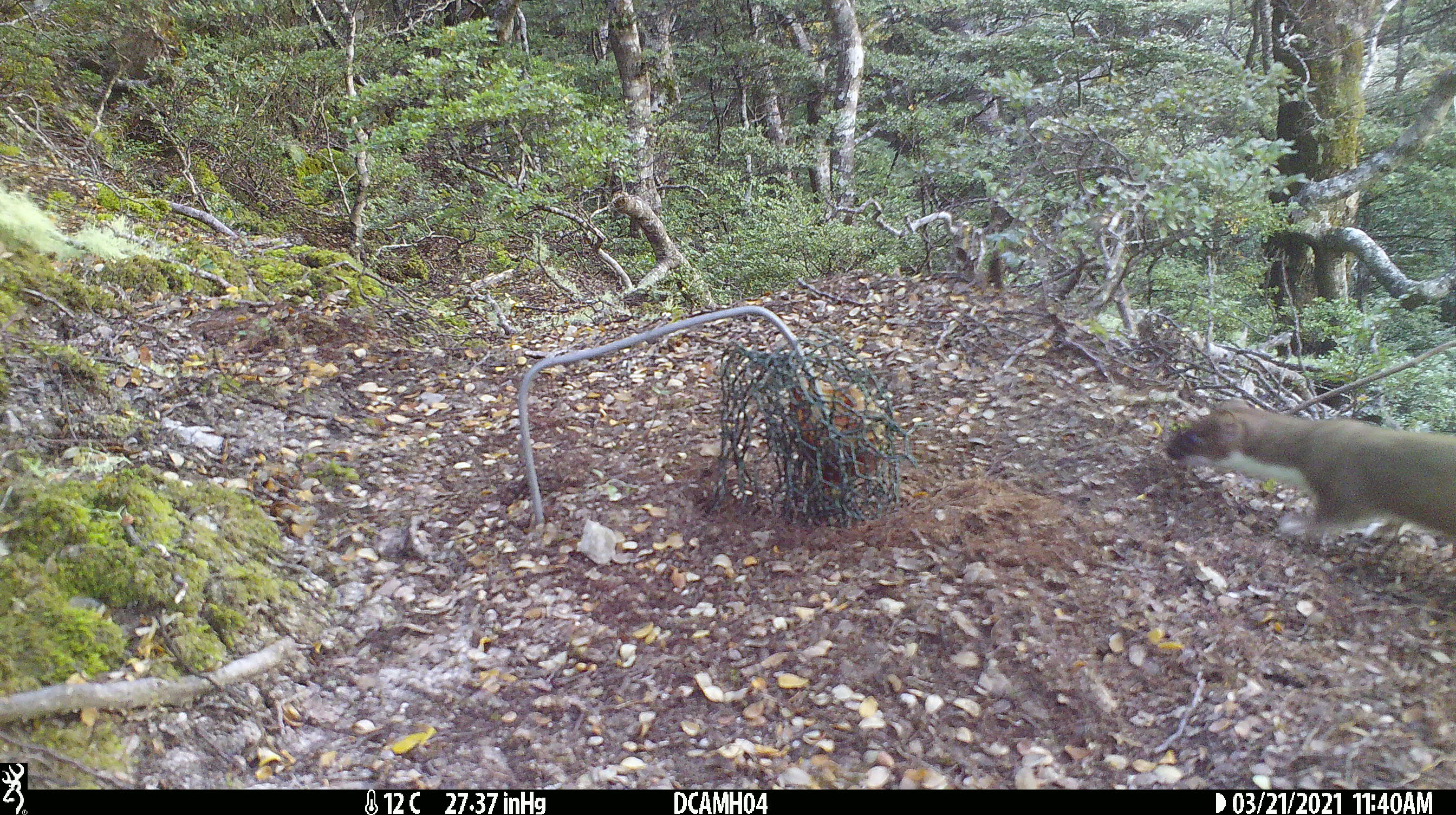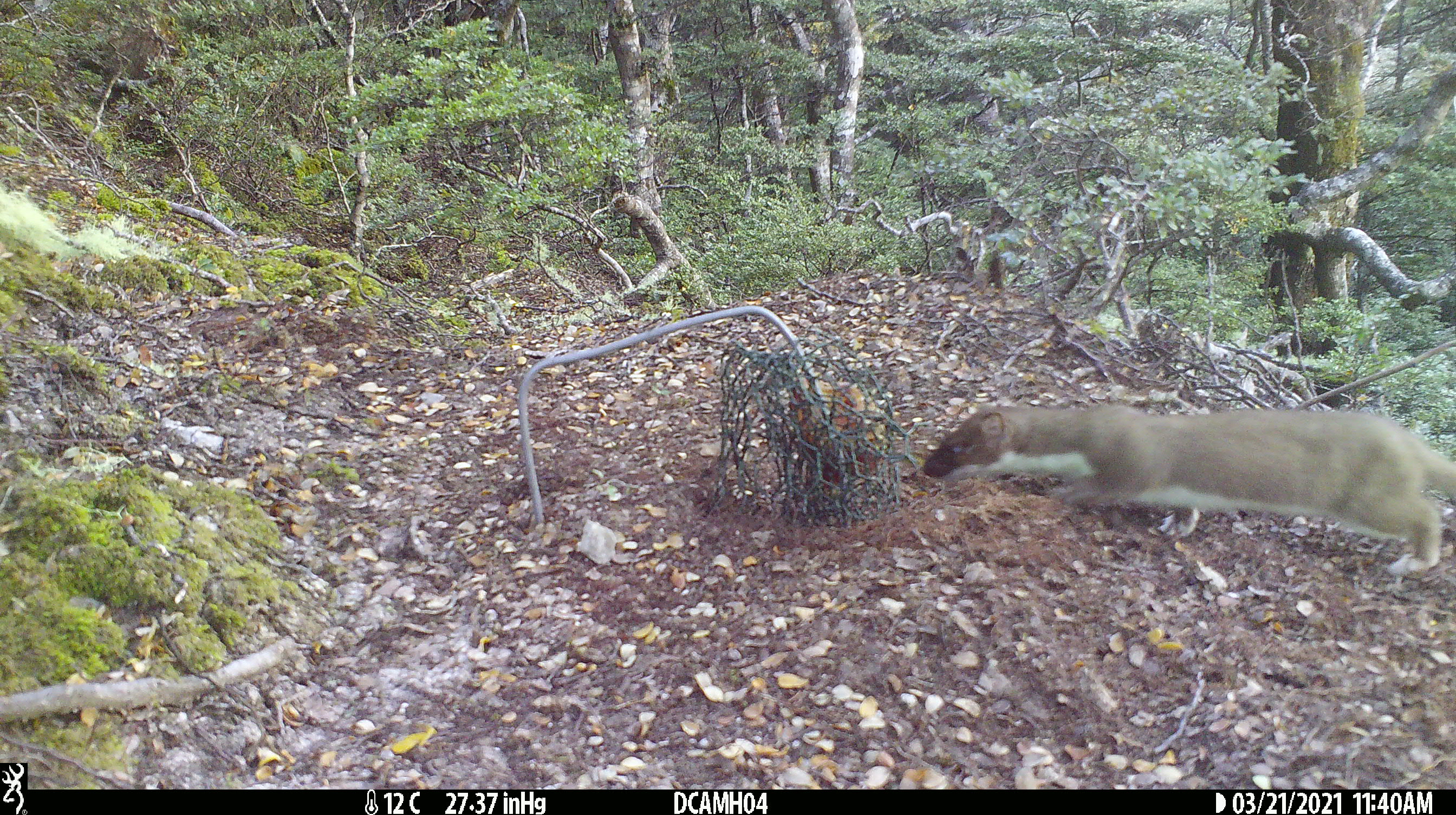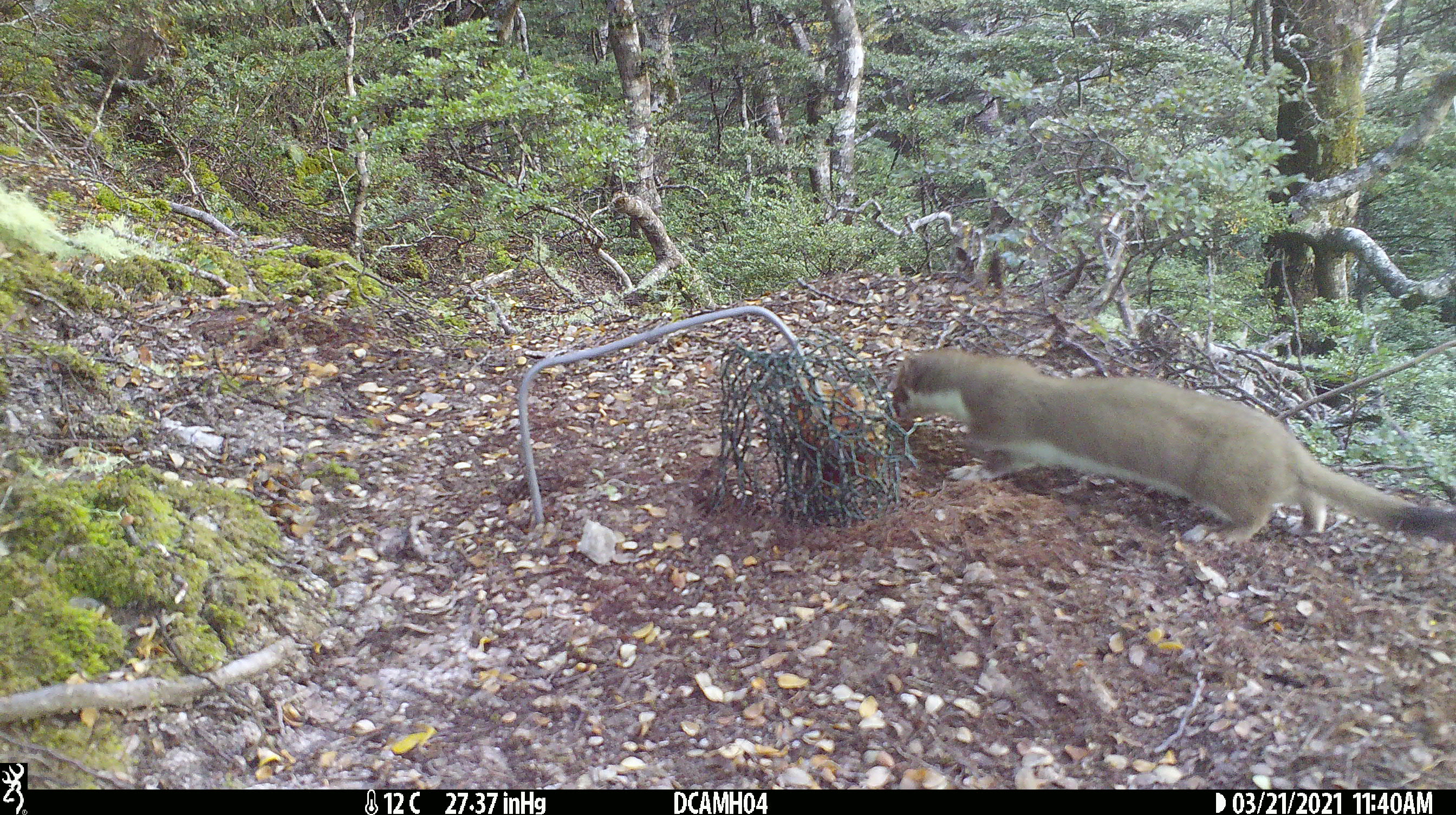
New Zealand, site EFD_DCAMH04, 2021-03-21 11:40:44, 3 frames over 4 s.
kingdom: Animalia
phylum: Chordata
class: Mammalia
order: Carnivora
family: Mustelidae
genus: Mustela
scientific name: Mustela erminea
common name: stoat